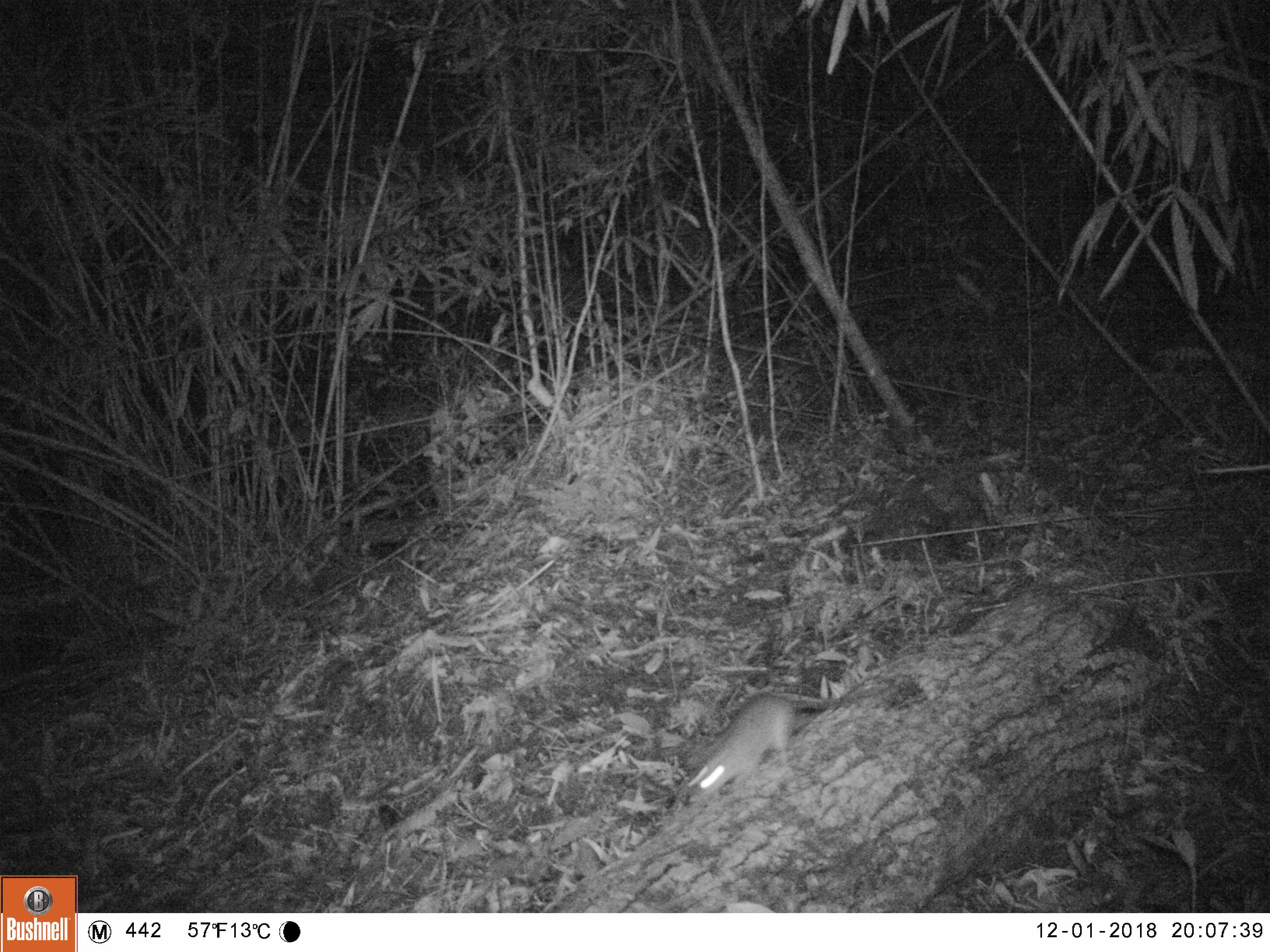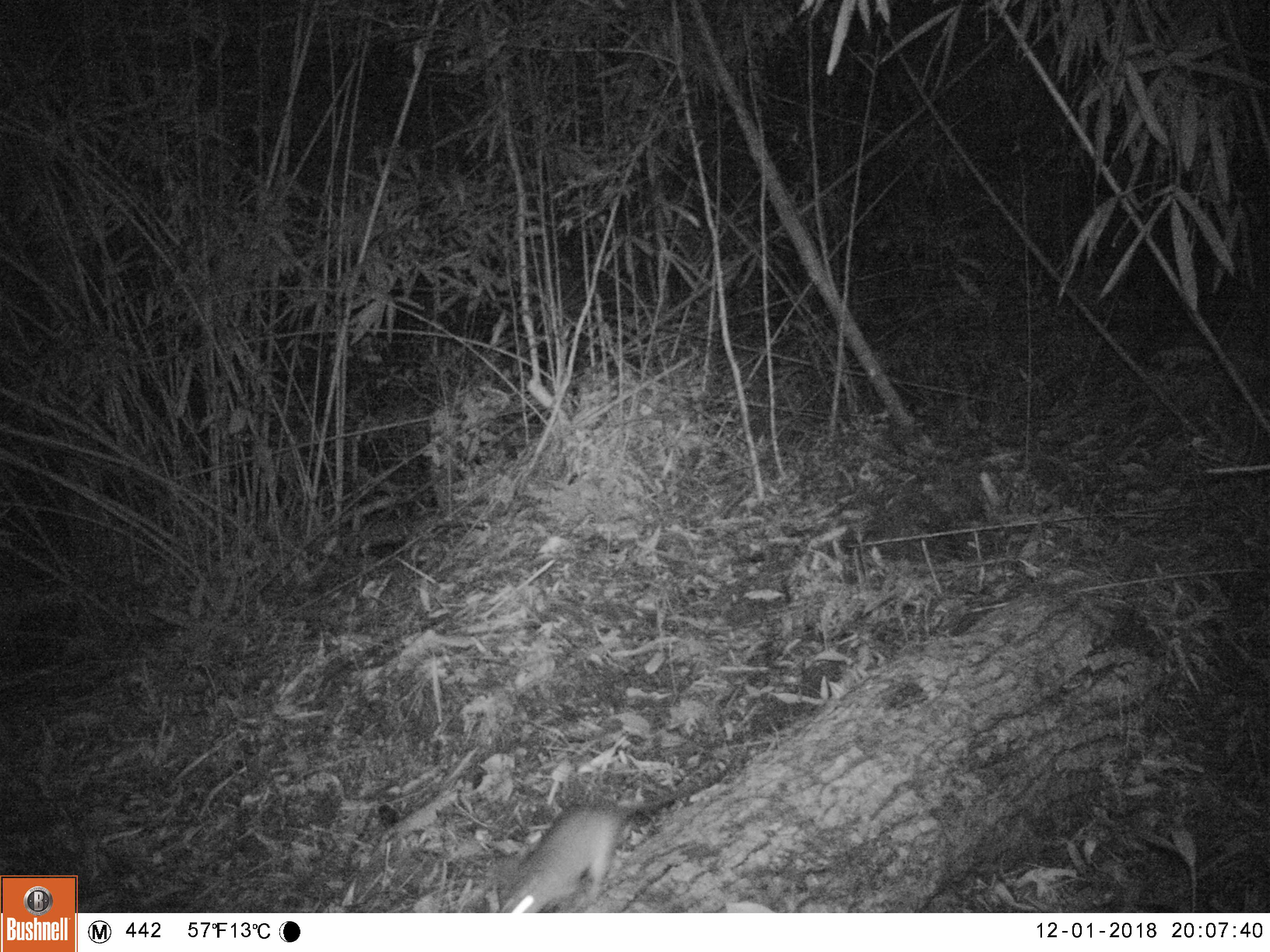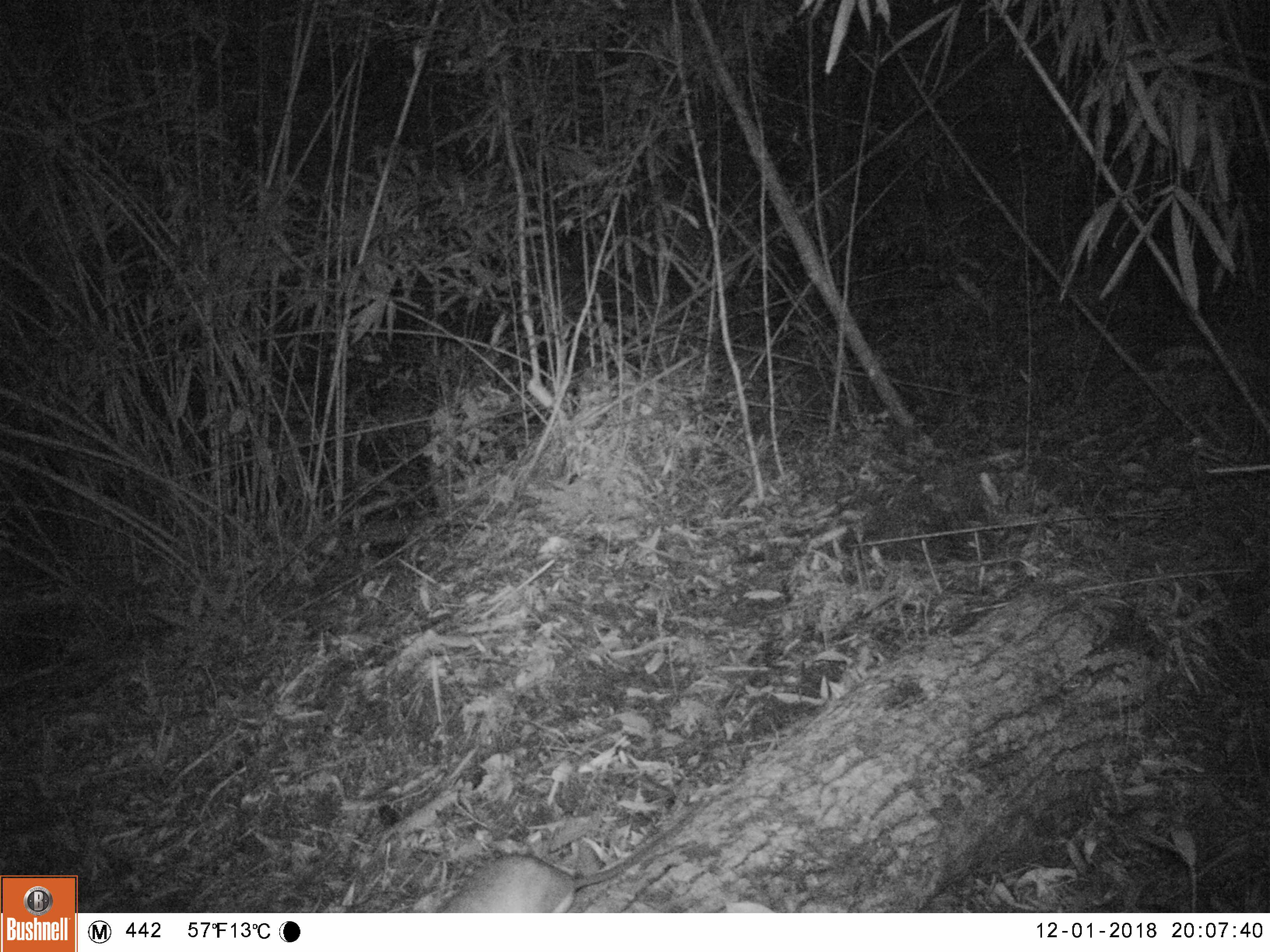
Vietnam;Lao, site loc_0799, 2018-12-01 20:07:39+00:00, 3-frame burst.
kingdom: Animalia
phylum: Chordata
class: Mammalia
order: Rodentia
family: Muridae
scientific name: Muridae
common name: old-world mice and rats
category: unidentified murid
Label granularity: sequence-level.